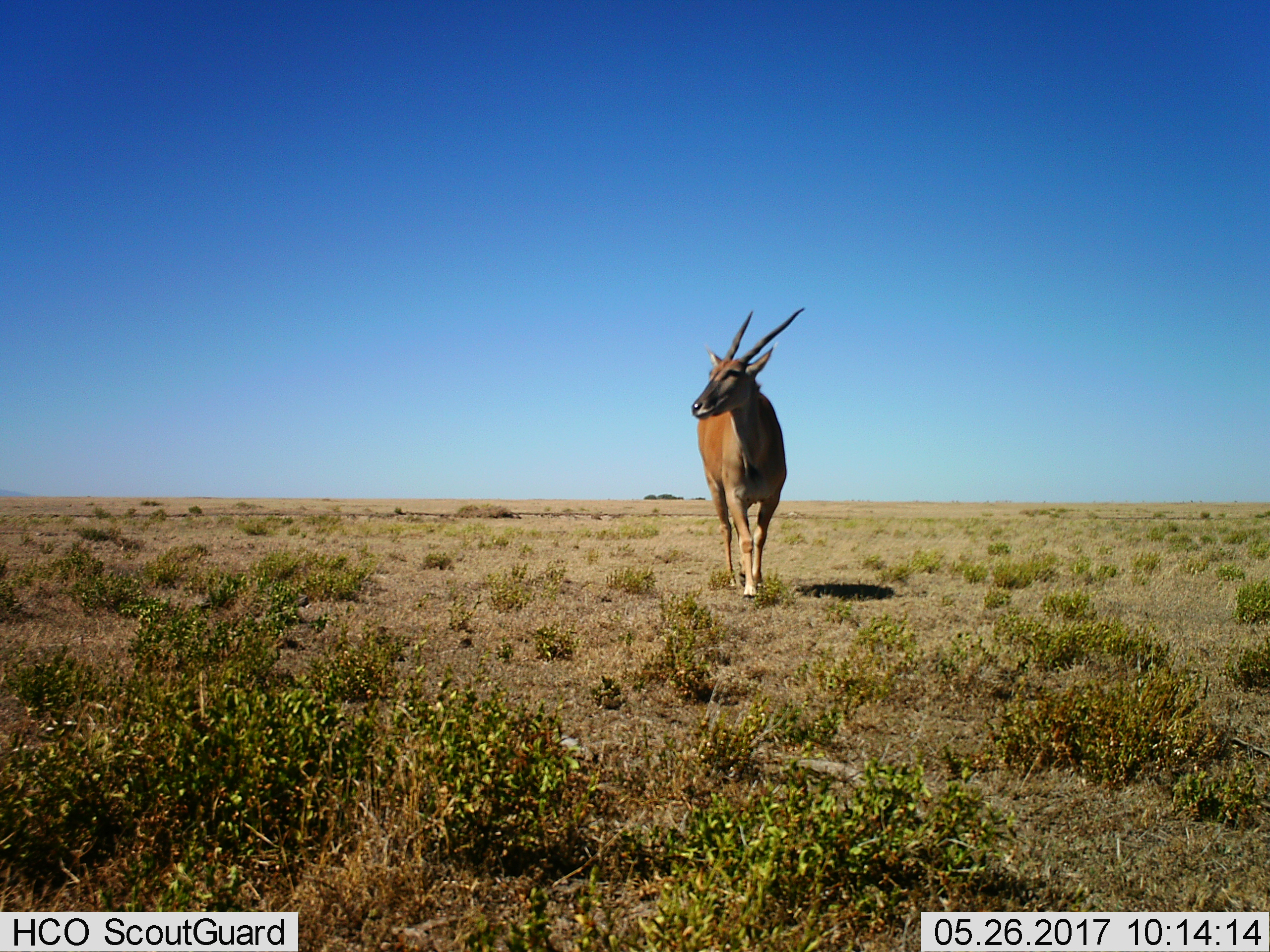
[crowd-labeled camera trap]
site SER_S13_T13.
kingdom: Animalia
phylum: Chordata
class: Mammalia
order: Artiodactyla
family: Bovidae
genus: Tragelaphus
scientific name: Tragelaphus oryx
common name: eland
Eland (Tragelaphus oryx), count 1. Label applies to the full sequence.